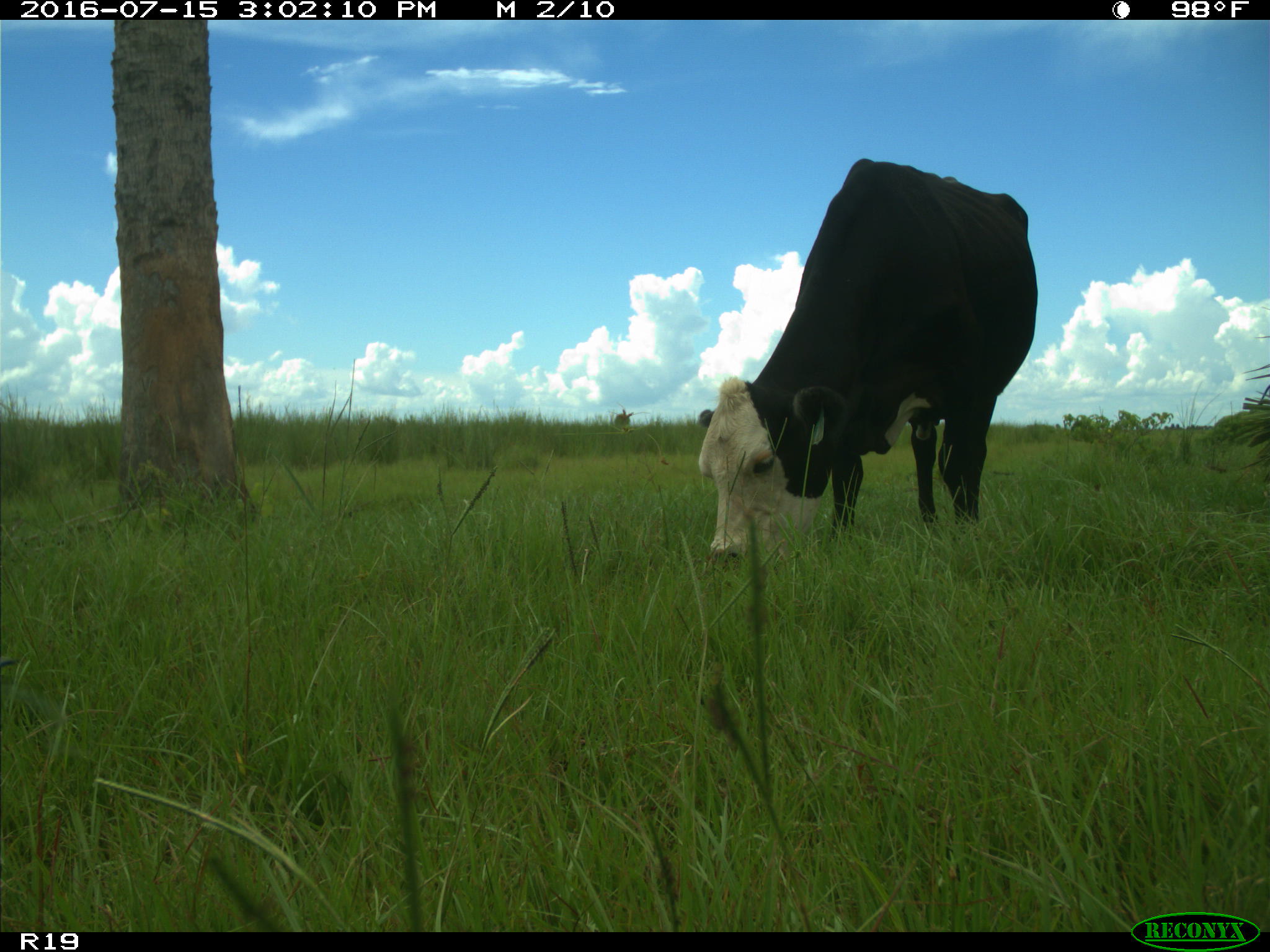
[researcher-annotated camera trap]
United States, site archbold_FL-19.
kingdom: Animalia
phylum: Chordata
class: Mammalia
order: Artiodactyla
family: Bovidae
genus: Bos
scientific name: Bos taurus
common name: domestic cow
Bos taurus (domestic cow).